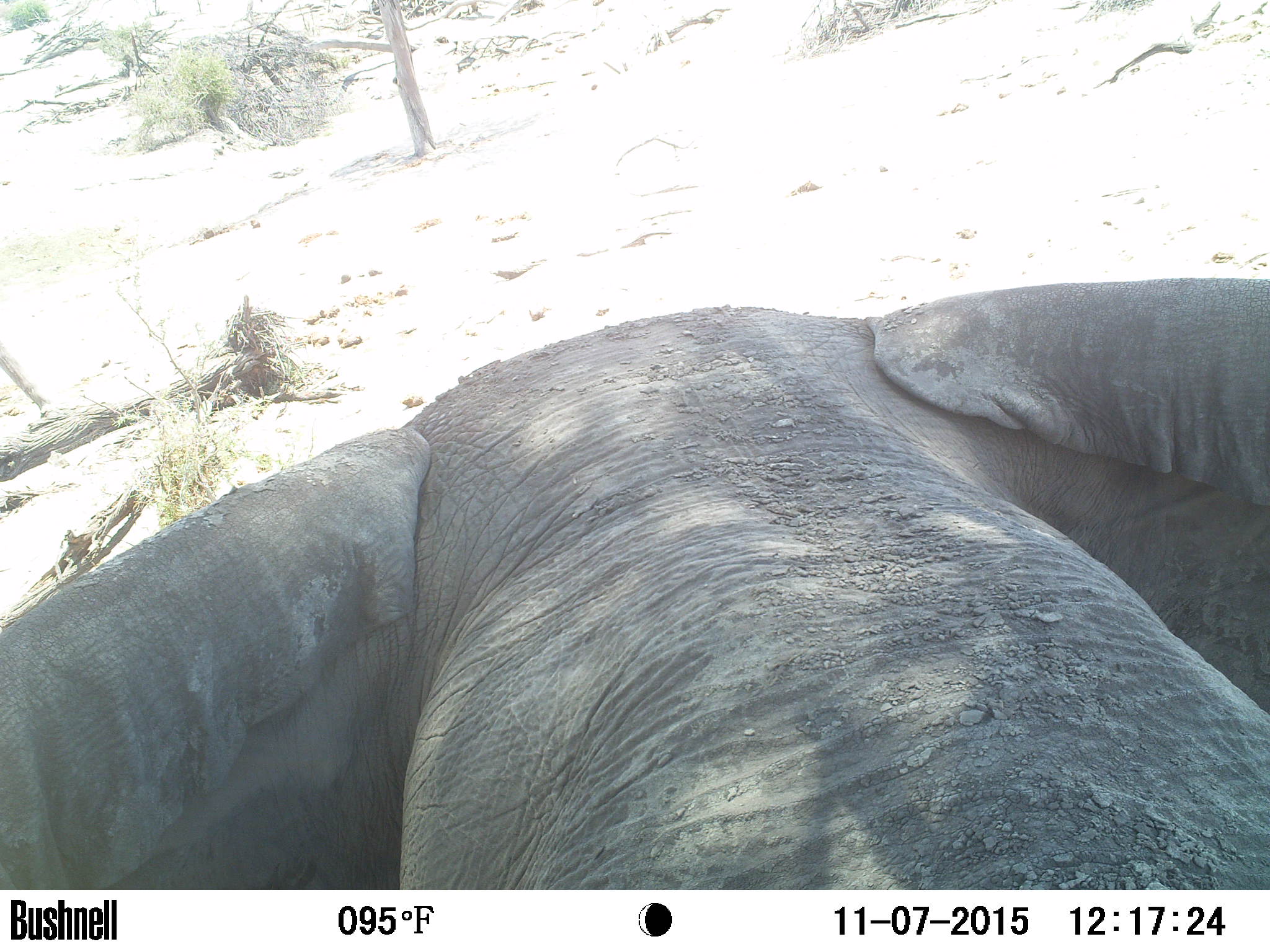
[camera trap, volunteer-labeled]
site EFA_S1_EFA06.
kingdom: Animalia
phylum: Chordata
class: Mammalia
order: Proboscidea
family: Elephantidae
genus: Loxodonta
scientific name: Loxodonta africana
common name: african bush elephant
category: elephant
Elephant (african bush elephant) (Loxodonta africana), count 1. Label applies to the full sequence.